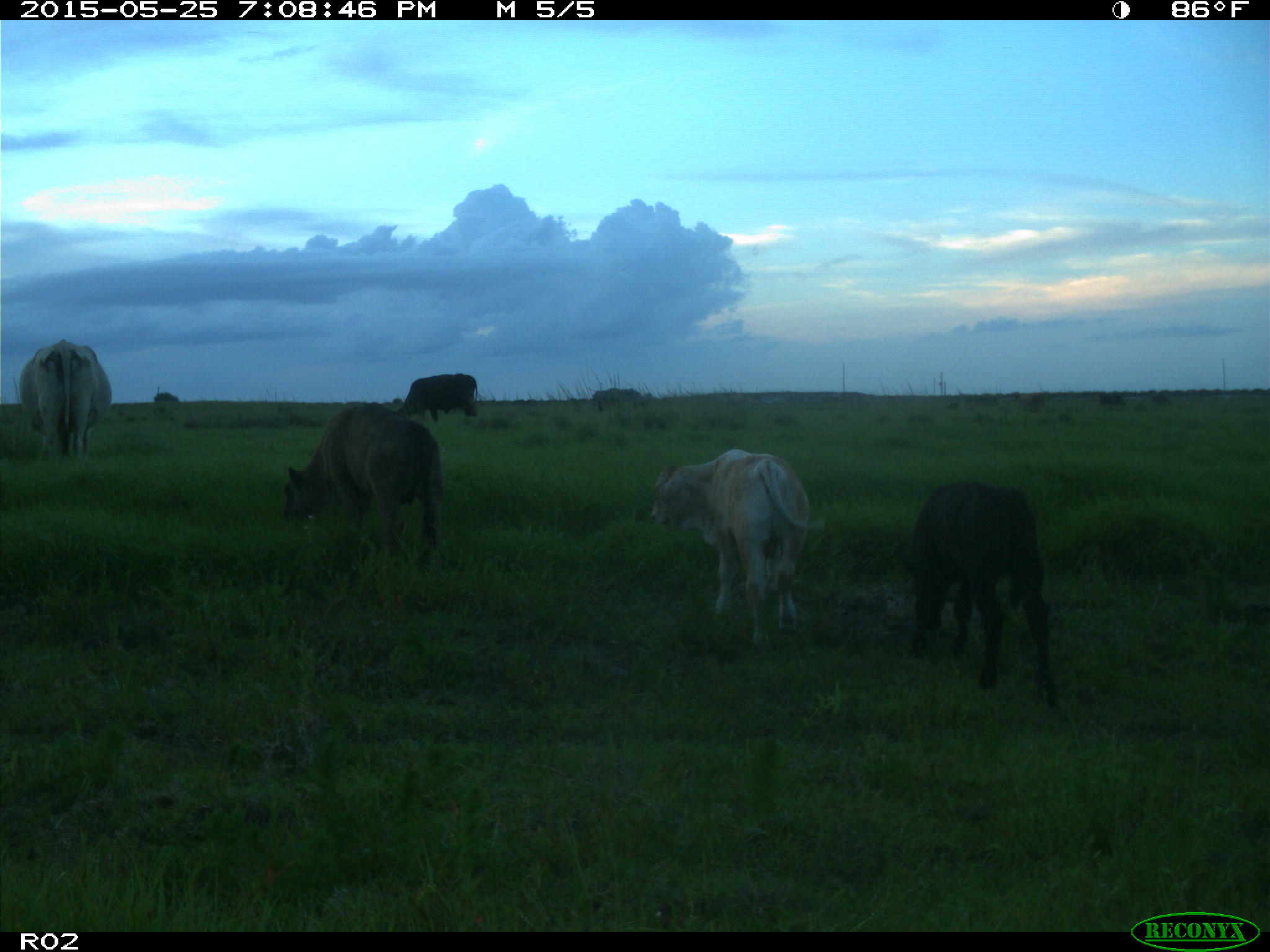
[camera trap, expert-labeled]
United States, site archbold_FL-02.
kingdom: Animalia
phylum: Chordata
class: Mammalia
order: Artiodactyla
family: Bovidae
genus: Bos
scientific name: Bos taurus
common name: domestic cow